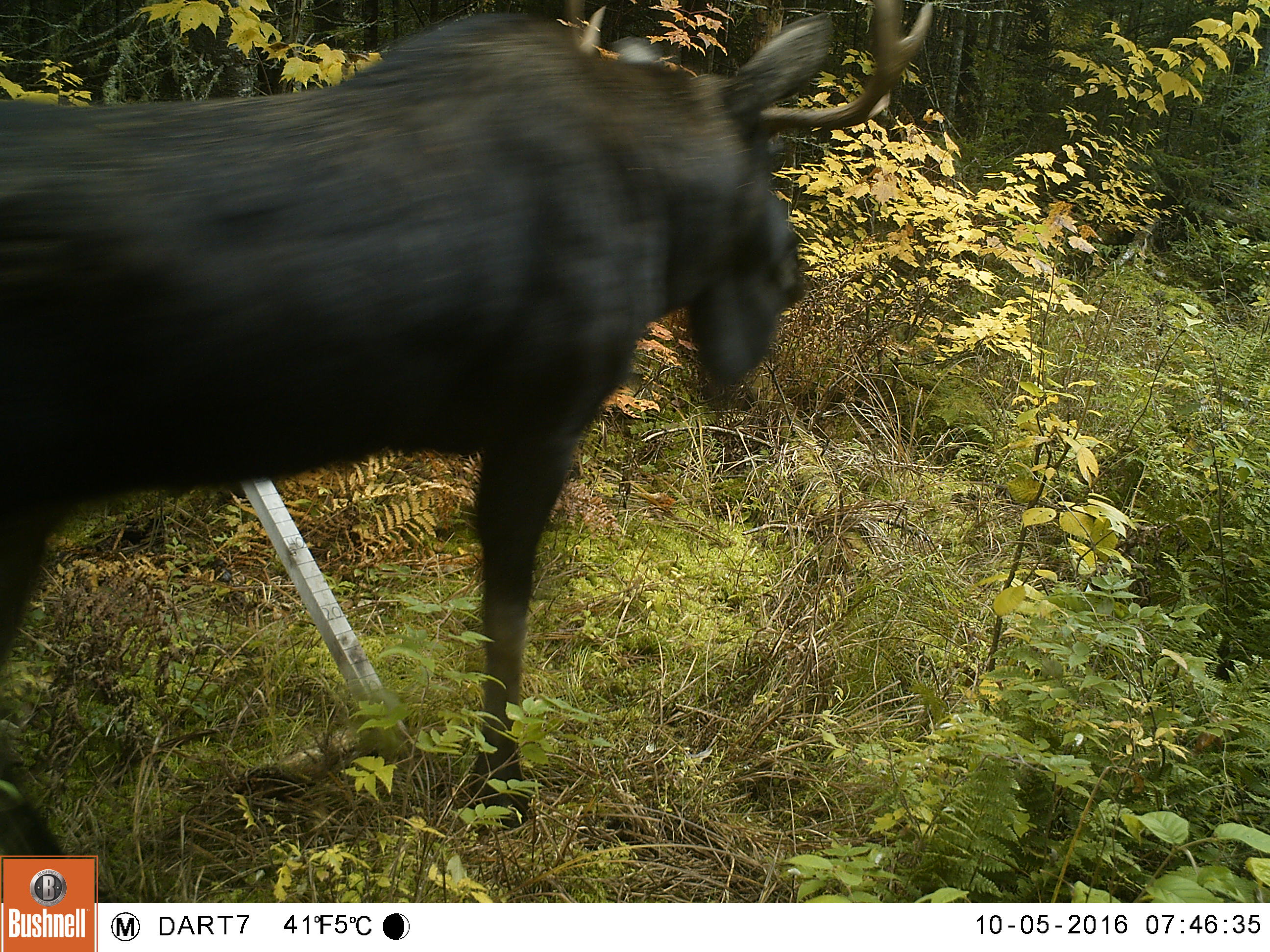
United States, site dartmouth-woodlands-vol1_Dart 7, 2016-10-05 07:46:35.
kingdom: Animalia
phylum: Chordata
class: Mammalia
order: Artiodactyla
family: Cervidae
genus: Alces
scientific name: Alces alces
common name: moose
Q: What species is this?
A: Moose (Alces alces).